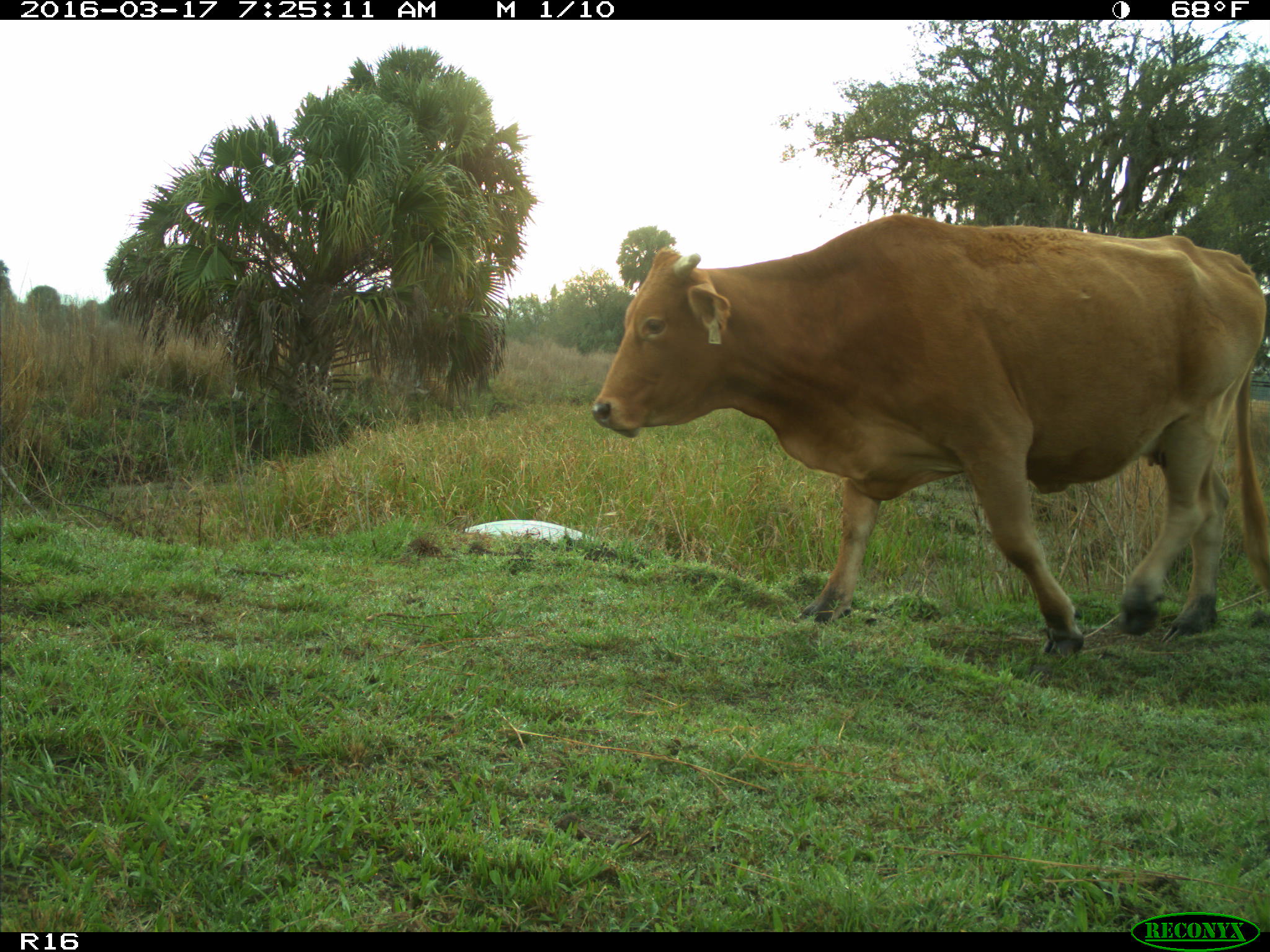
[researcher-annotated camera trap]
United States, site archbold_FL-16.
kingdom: Animalia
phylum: Chordata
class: Mammalia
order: Artiodactyla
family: Bovidae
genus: Bos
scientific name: Bos taurus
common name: domestic cow